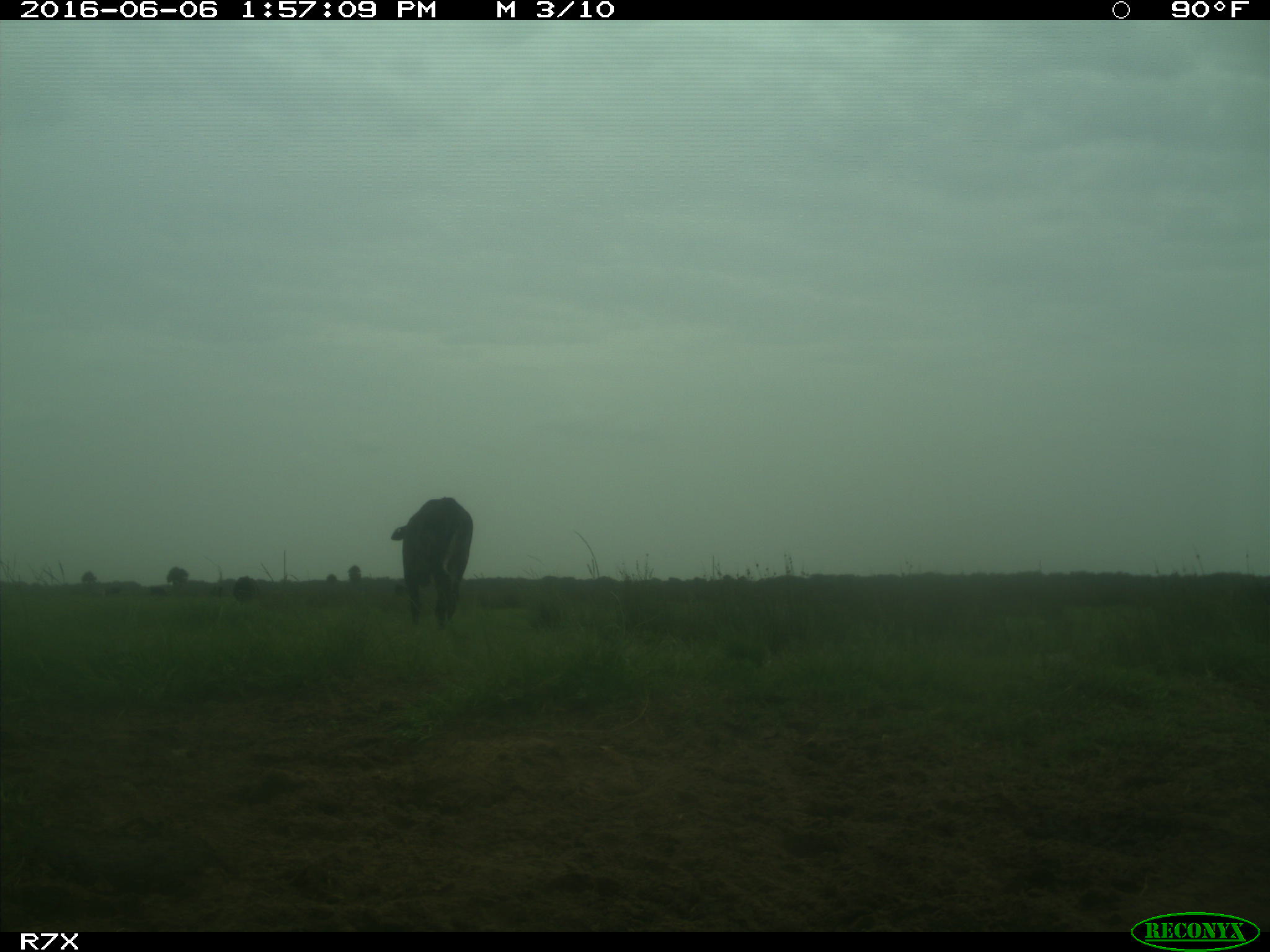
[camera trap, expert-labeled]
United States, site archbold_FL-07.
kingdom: Animalia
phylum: Chordata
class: Mammalia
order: Artiodactyla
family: Bovidae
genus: Bos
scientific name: Bos taurus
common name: domestic cow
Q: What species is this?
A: Bos taurus (domestic cow).